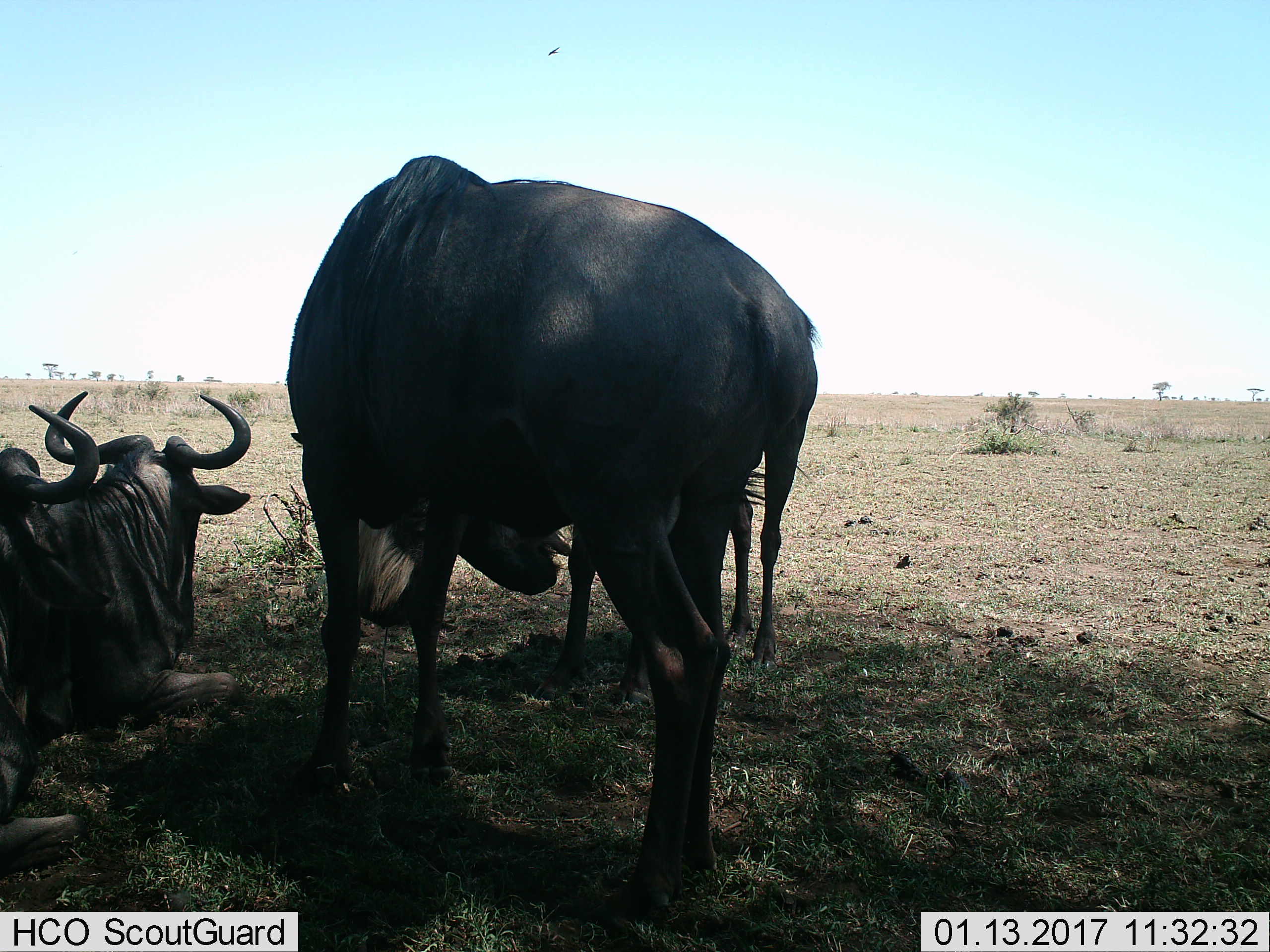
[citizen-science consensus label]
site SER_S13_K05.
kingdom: Animalia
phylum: Chordata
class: Mammalia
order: Artiodactyla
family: Bovidae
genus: Connochaetes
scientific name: Connochaetes taurinus taurinus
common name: blue wildebeest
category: wildebeestblue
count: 4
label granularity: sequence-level